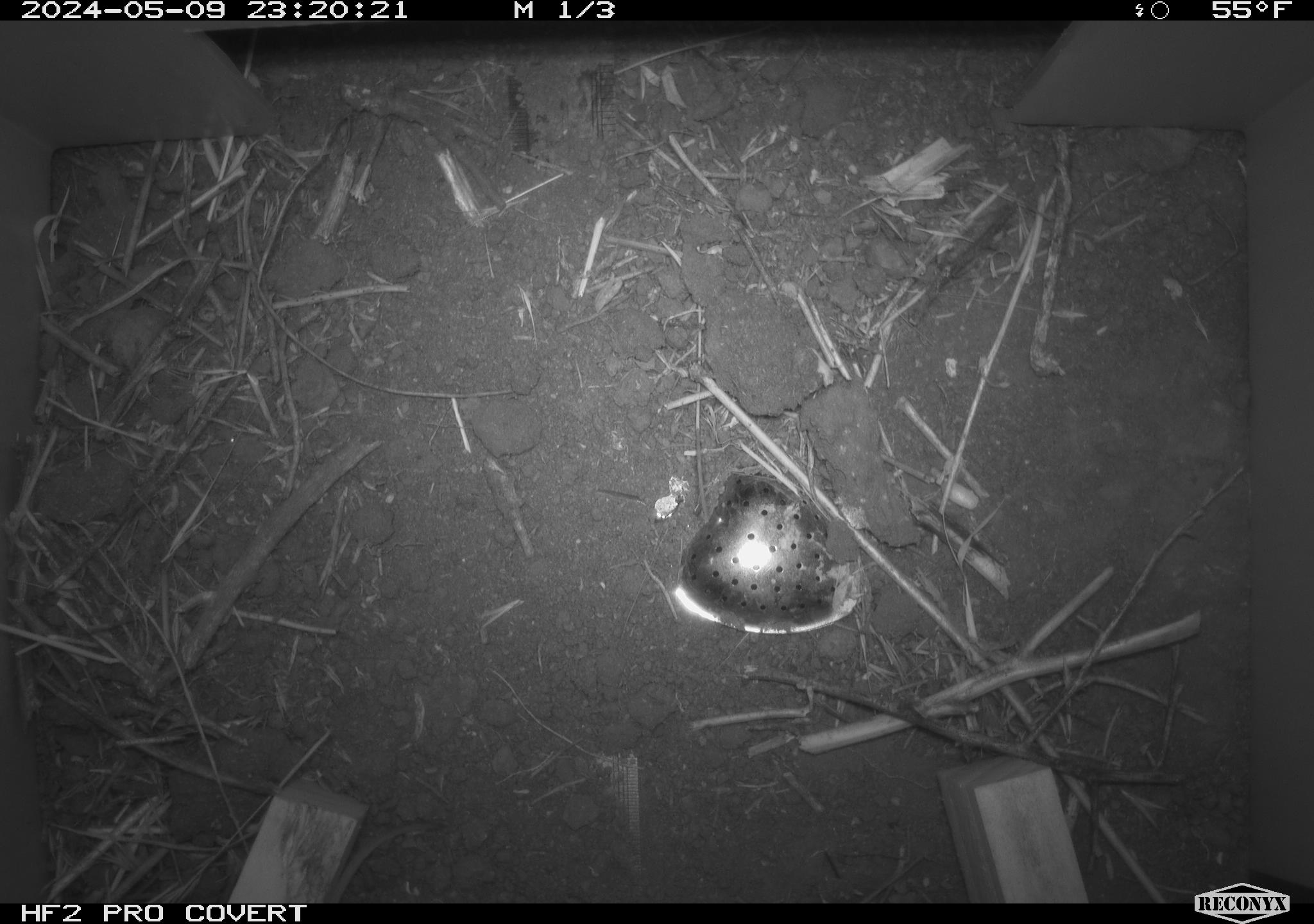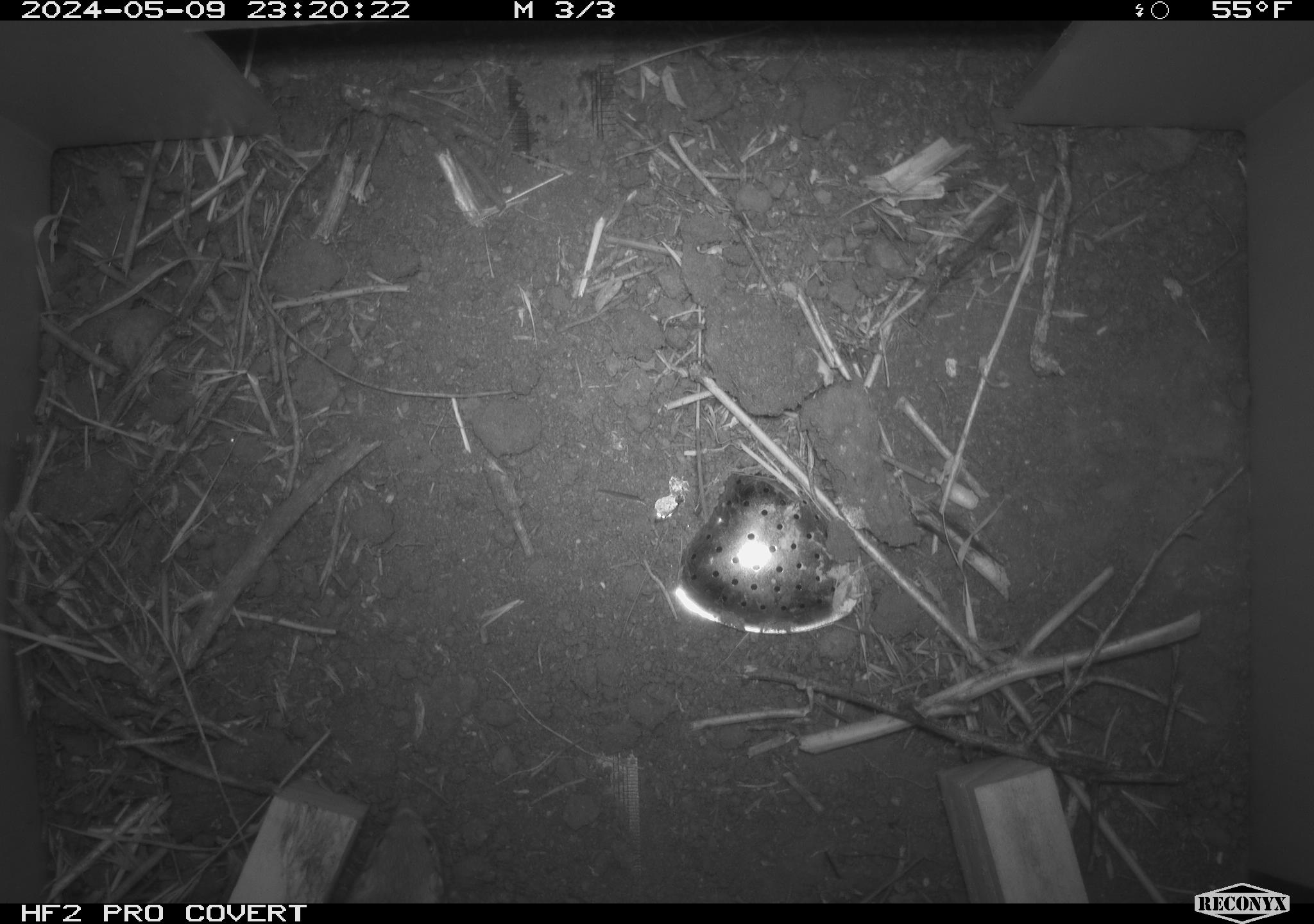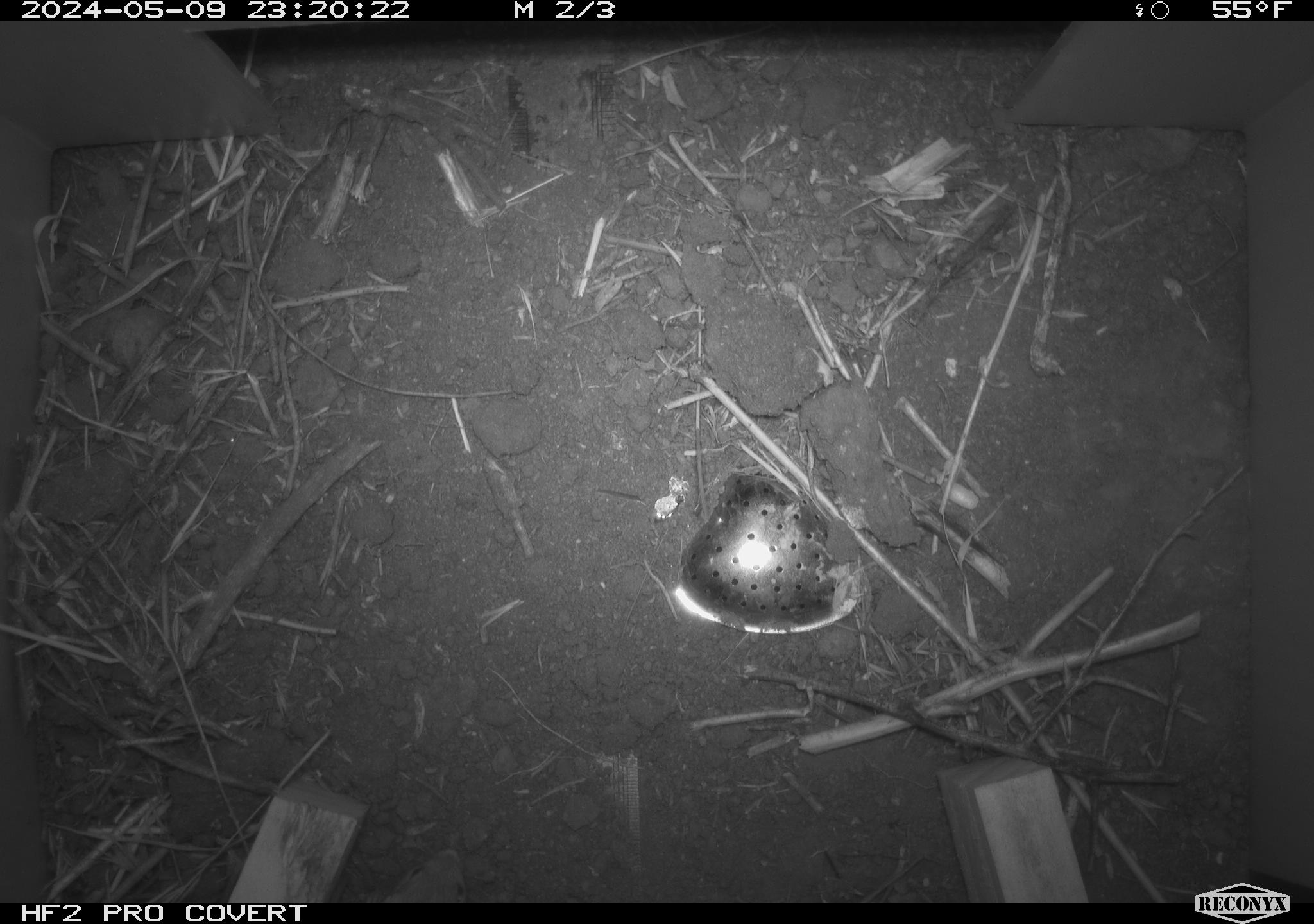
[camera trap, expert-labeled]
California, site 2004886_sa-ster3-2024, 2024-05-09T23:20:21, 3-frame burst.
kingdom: Animalia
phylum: Chordata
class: Mammalia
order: Rodentia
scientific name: Rodentia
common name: mouse species